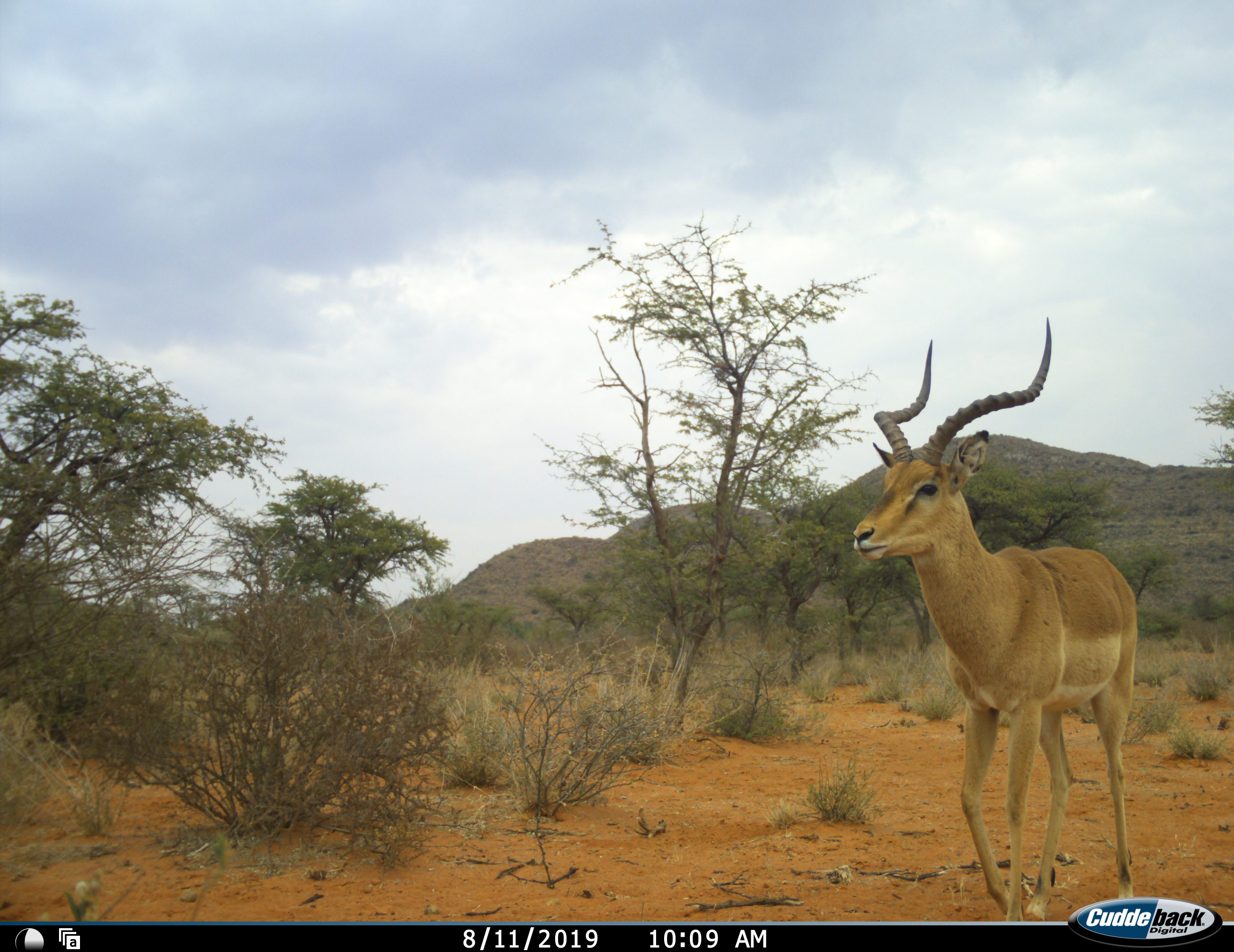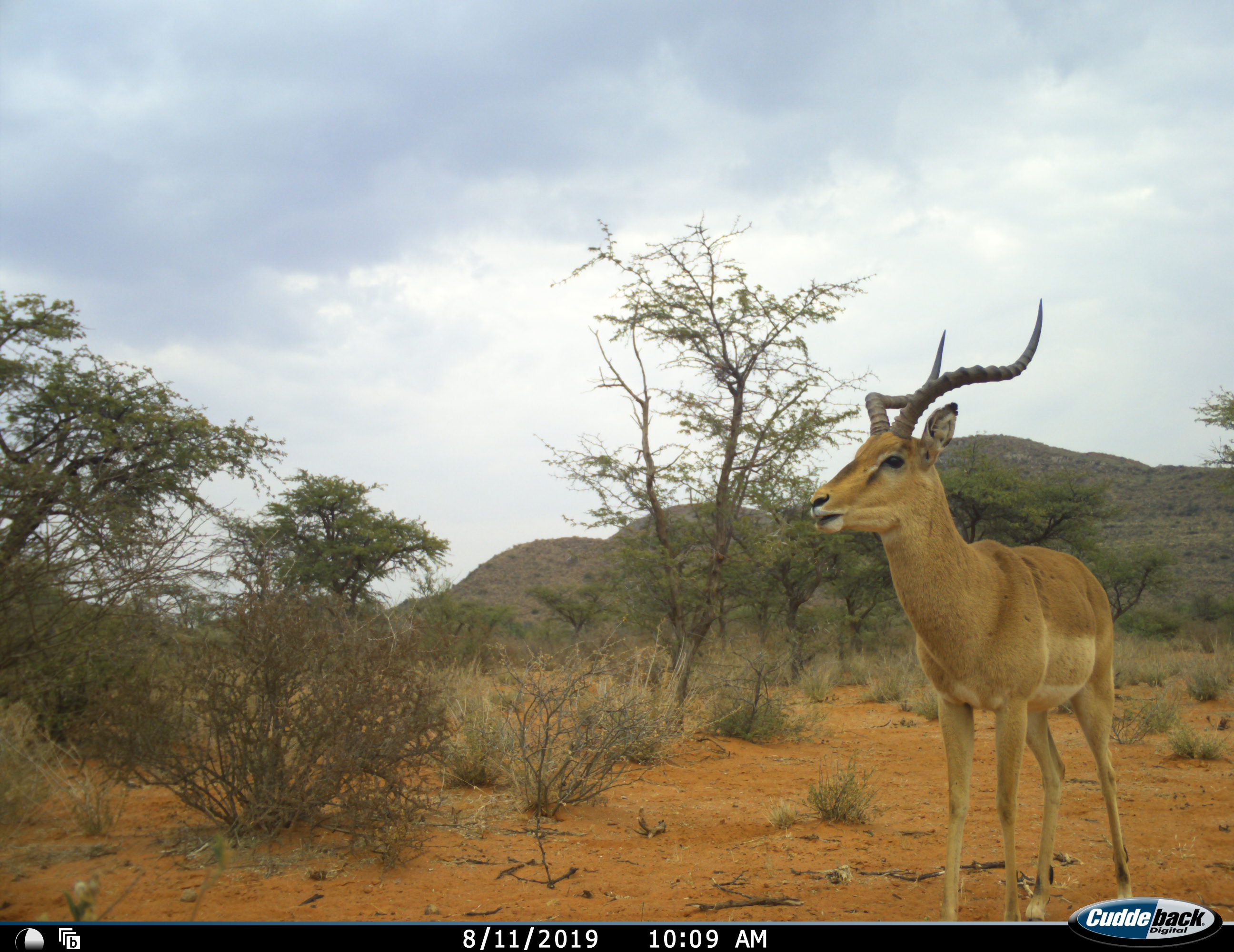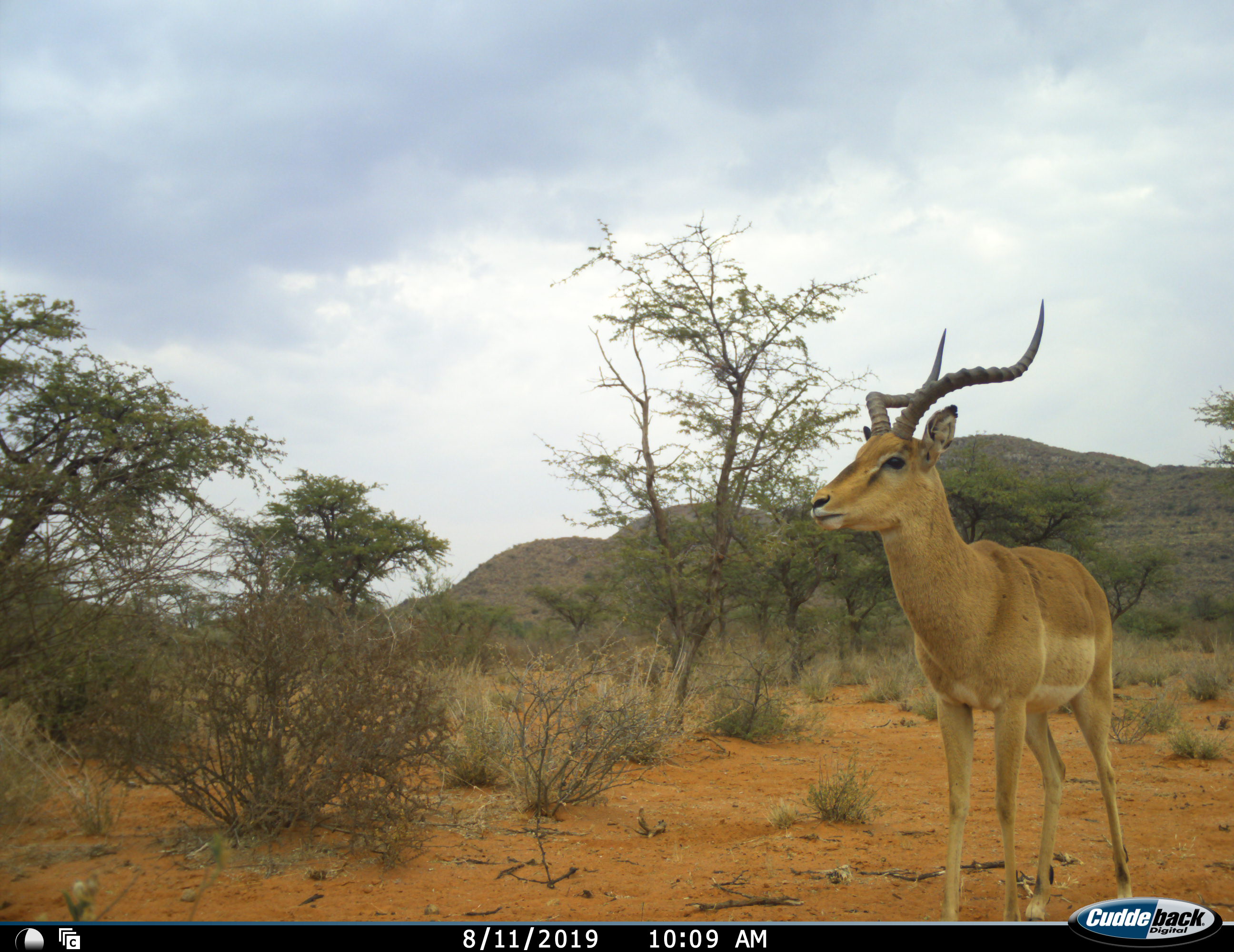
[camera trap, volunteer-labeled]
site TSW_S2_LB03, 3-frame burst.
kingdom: Animalia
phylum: Chordata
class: Mammalia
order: Artiodactyla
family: Bovidae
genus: Aepyceros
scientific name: Aepyceros melampus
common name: impala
Impala (Aepyceros melampus), count 1. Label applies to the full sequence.